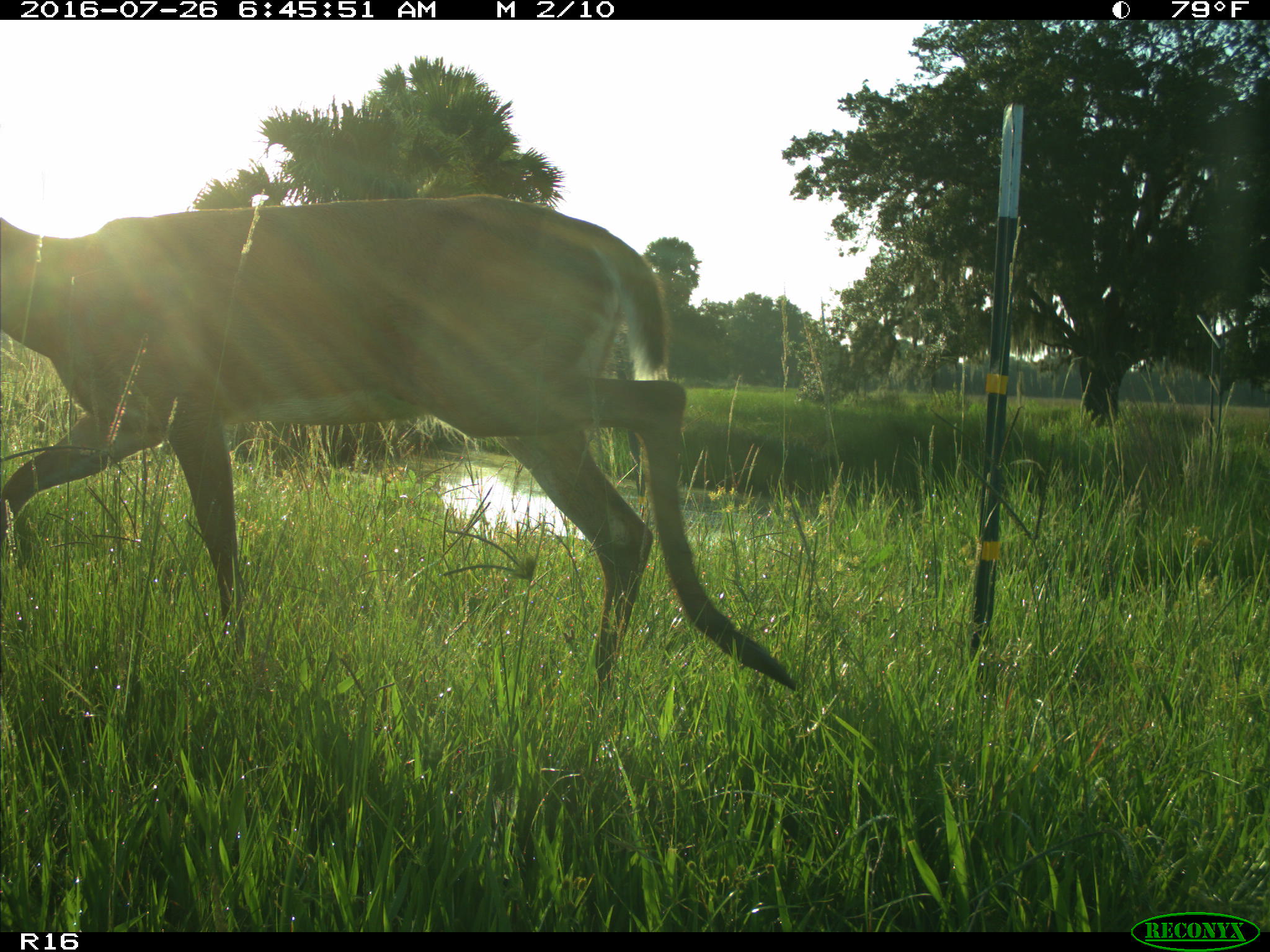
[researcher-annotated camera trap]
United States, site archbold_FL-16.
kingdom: Animalia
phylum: Chordata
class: Mammalia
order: Artiodactyla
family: Cervidae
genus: Odocoileus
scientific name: Odocoileus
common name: deer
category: unidentified deer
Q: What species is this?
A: Unidentified deer (deer) (Odocoileus).